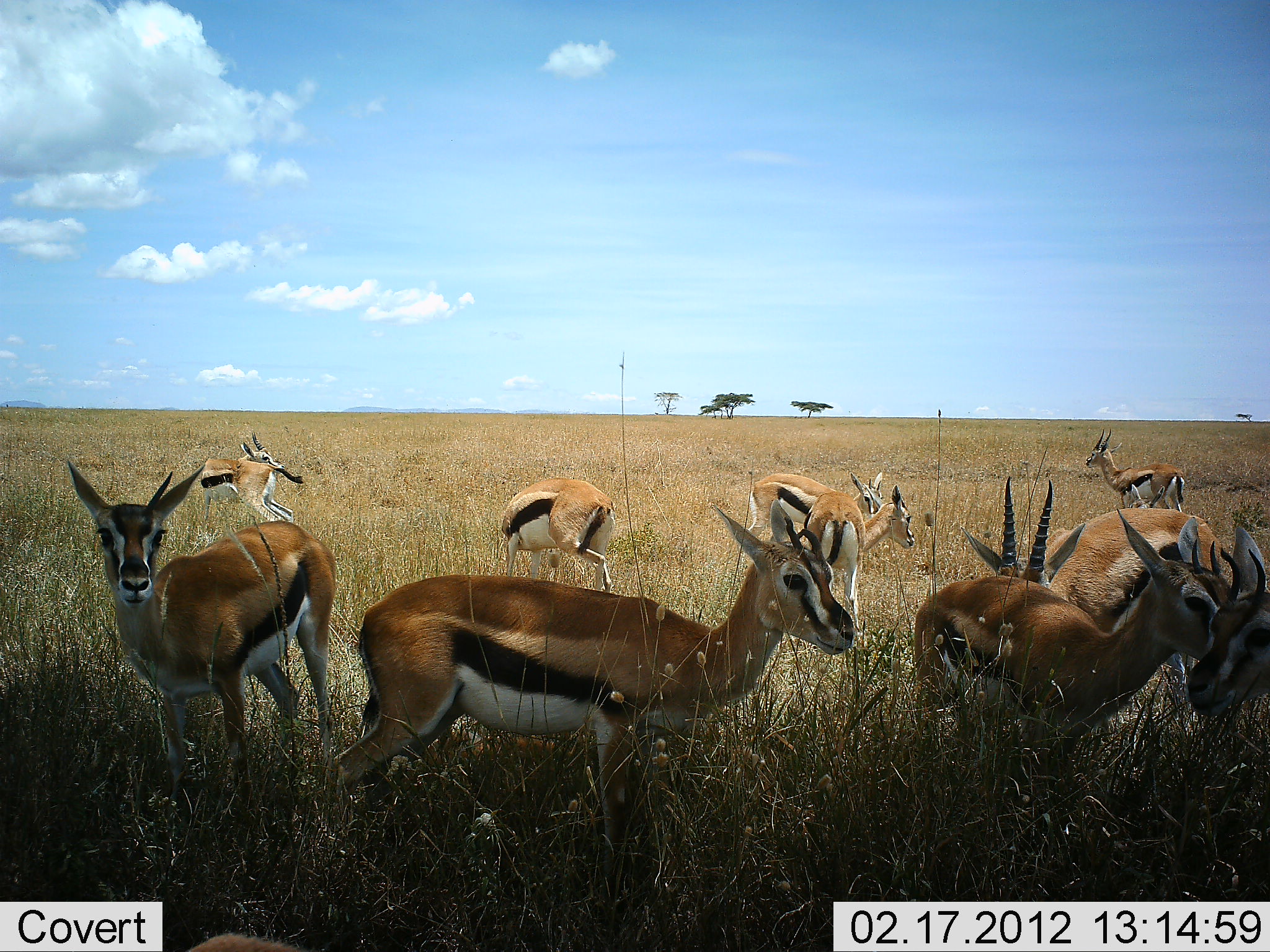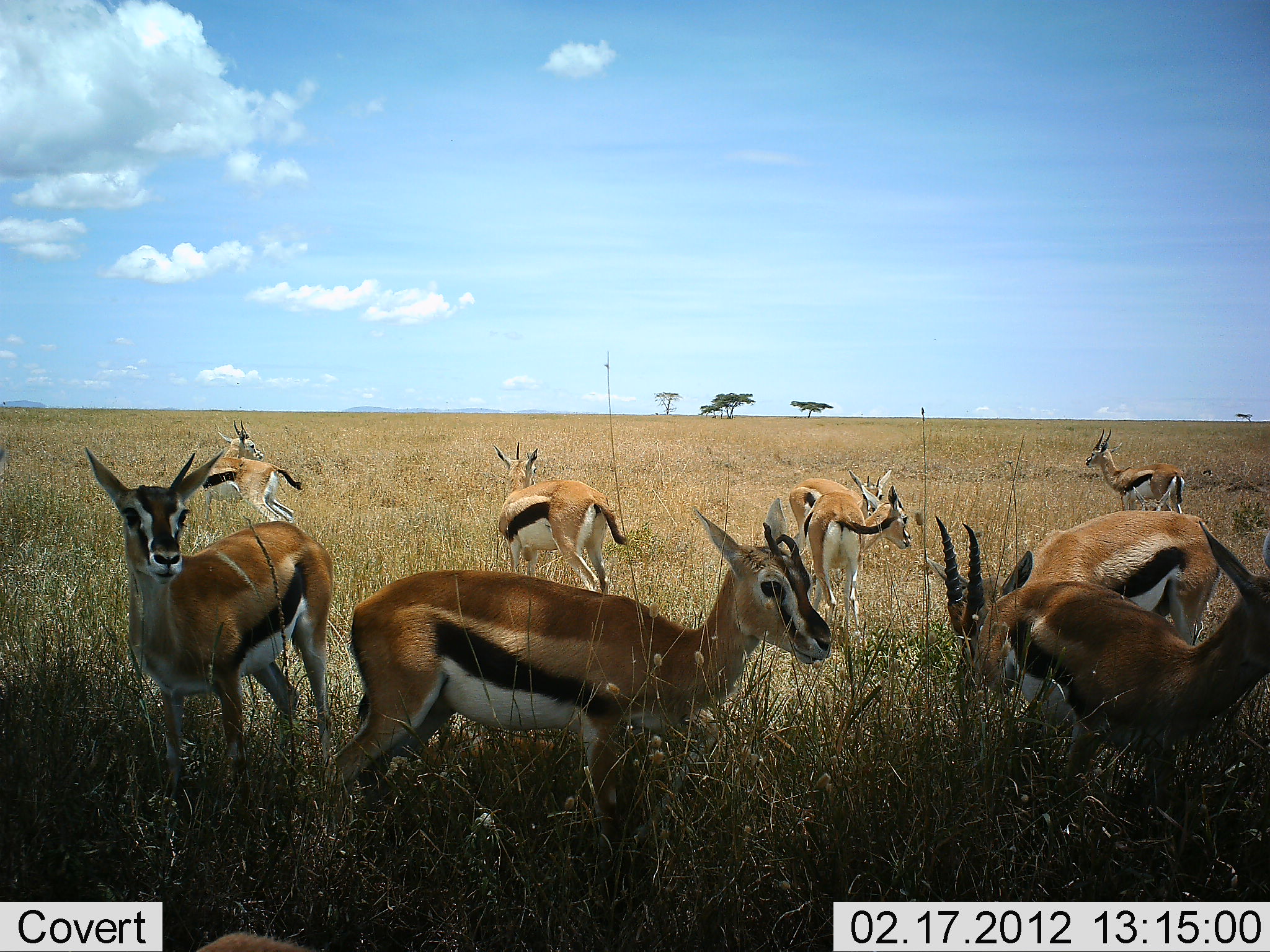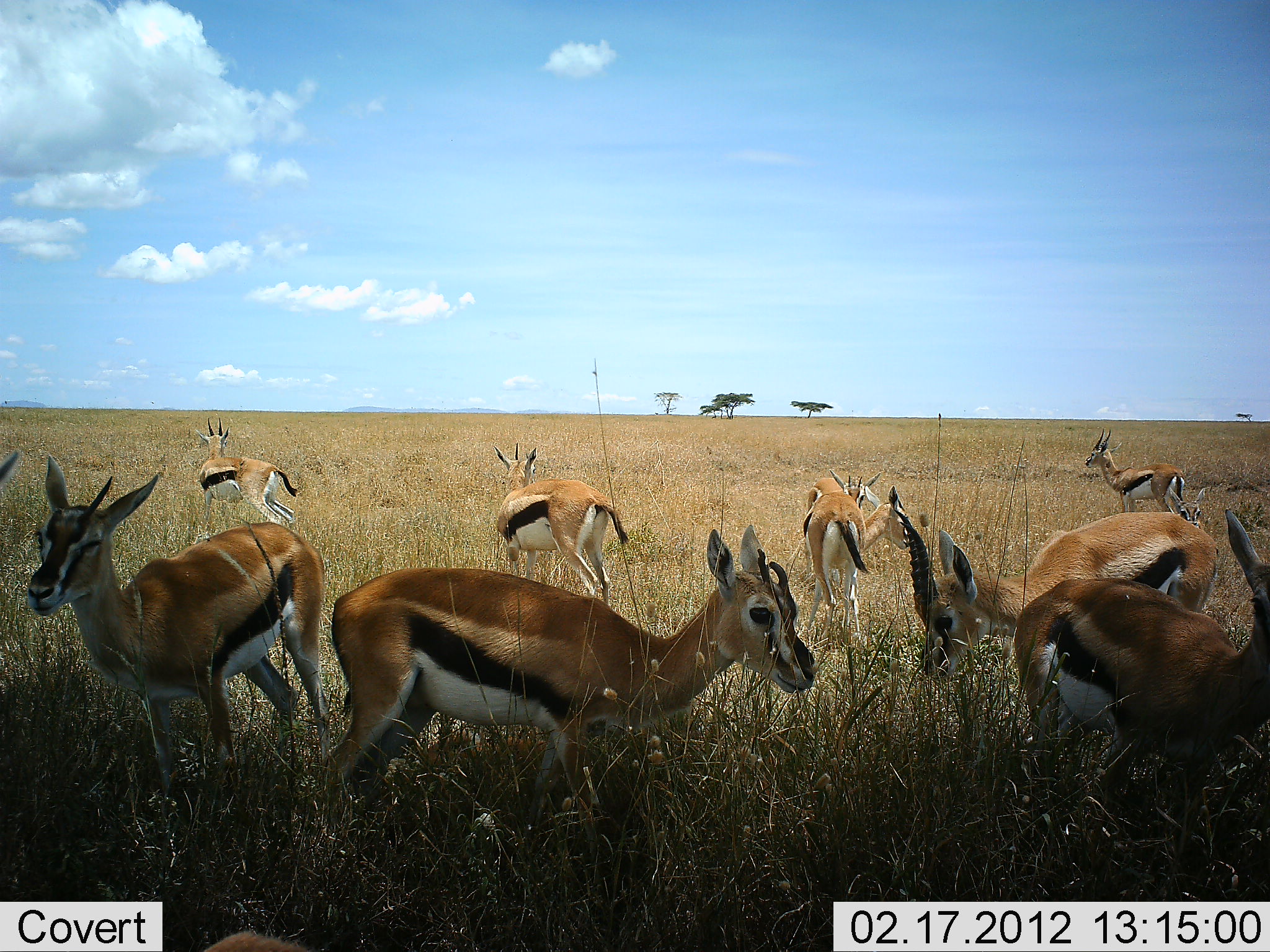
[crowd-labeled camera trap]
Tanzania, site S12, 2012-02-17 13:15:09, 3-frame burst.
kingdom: Animalia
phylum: Chordata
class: Mammalia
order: Artiodactyla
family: Bovidae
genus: Eudorcas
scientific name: Eudorcas thomsonii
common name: thomson's gazelle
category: gazellethomsons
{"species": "gazellethomsons (thomson's gazelle) (Eudorcas thomsonii)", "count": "9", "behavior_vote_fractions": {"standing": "91%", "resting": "6%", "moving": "22%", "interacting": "6%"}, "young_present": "0%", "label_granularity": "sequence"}